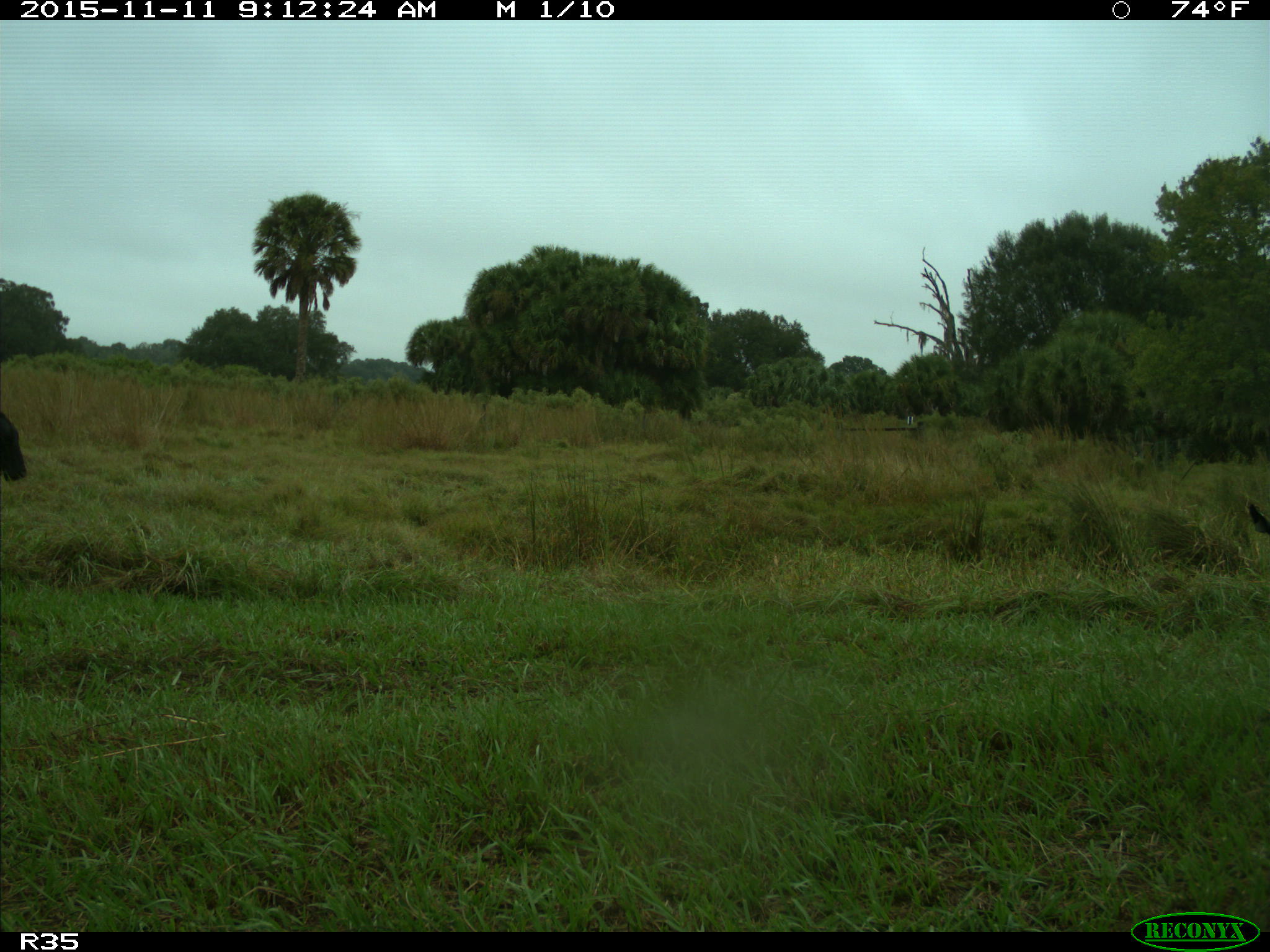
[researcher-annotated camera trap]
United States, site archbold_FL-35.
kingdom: Animalia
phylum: Chordata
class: Mammalia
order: Artiodactyla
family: Bovidae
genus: Bos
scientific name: Bos taurus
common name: domestic cow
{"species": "Bos taurus (domestic cow)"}